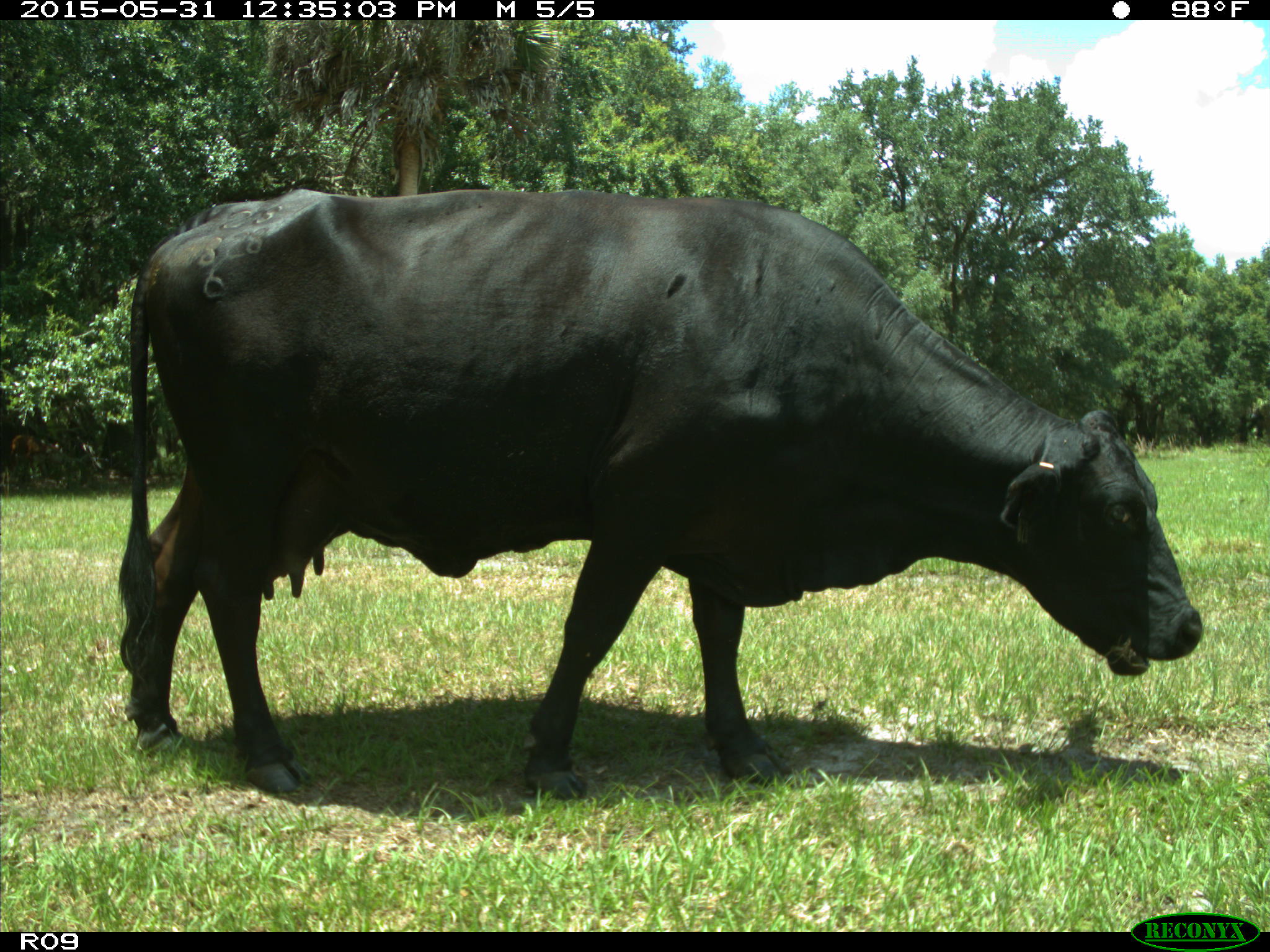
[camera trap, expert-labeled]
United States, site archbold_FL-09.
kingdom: Animalia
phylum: Chordata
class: Mammalia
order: Artiodactyla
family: Bovidae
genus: Bos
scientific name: Bos taurus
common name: domestic cow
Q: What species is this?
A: Bos taurus (domestic cow).